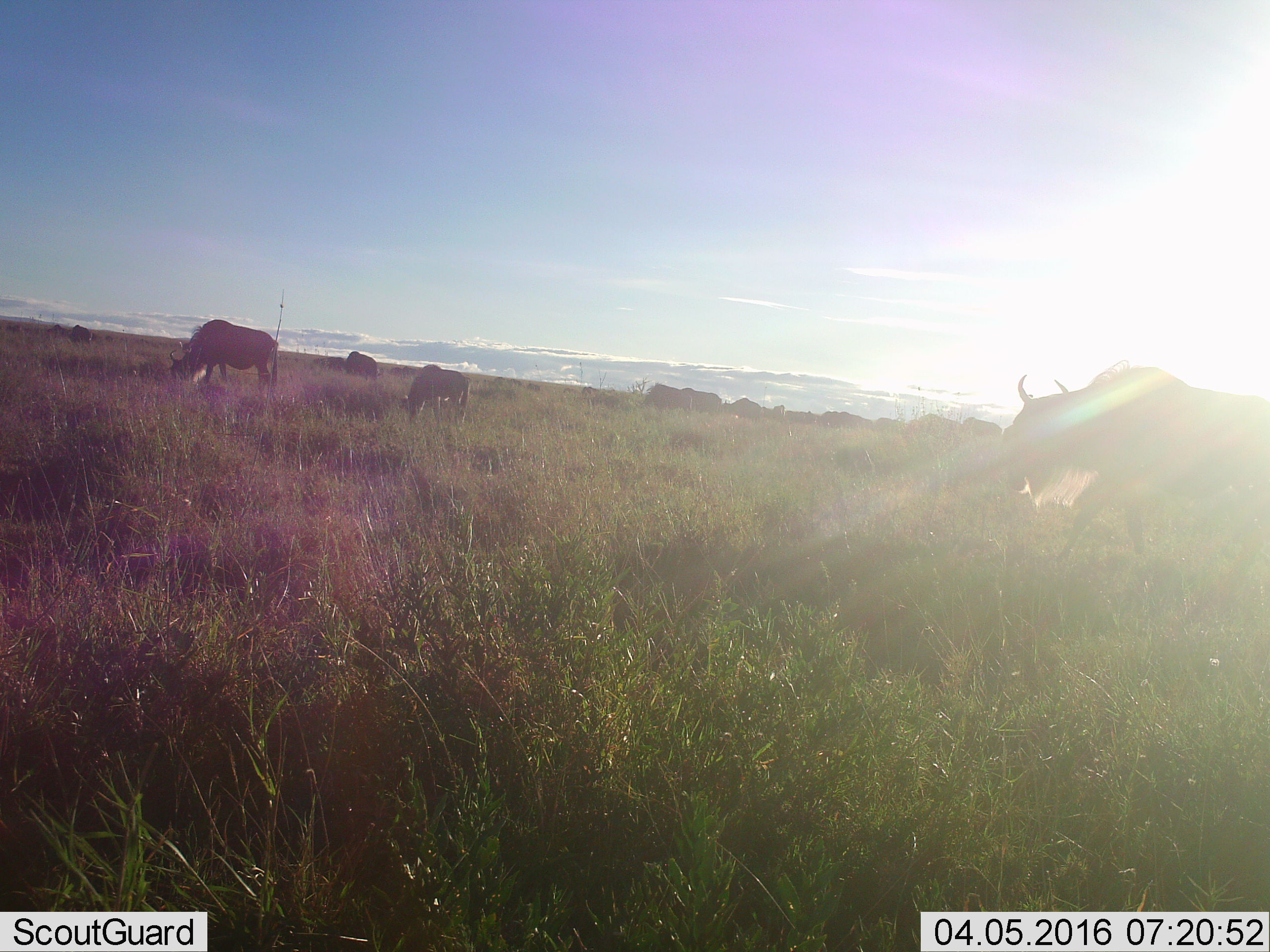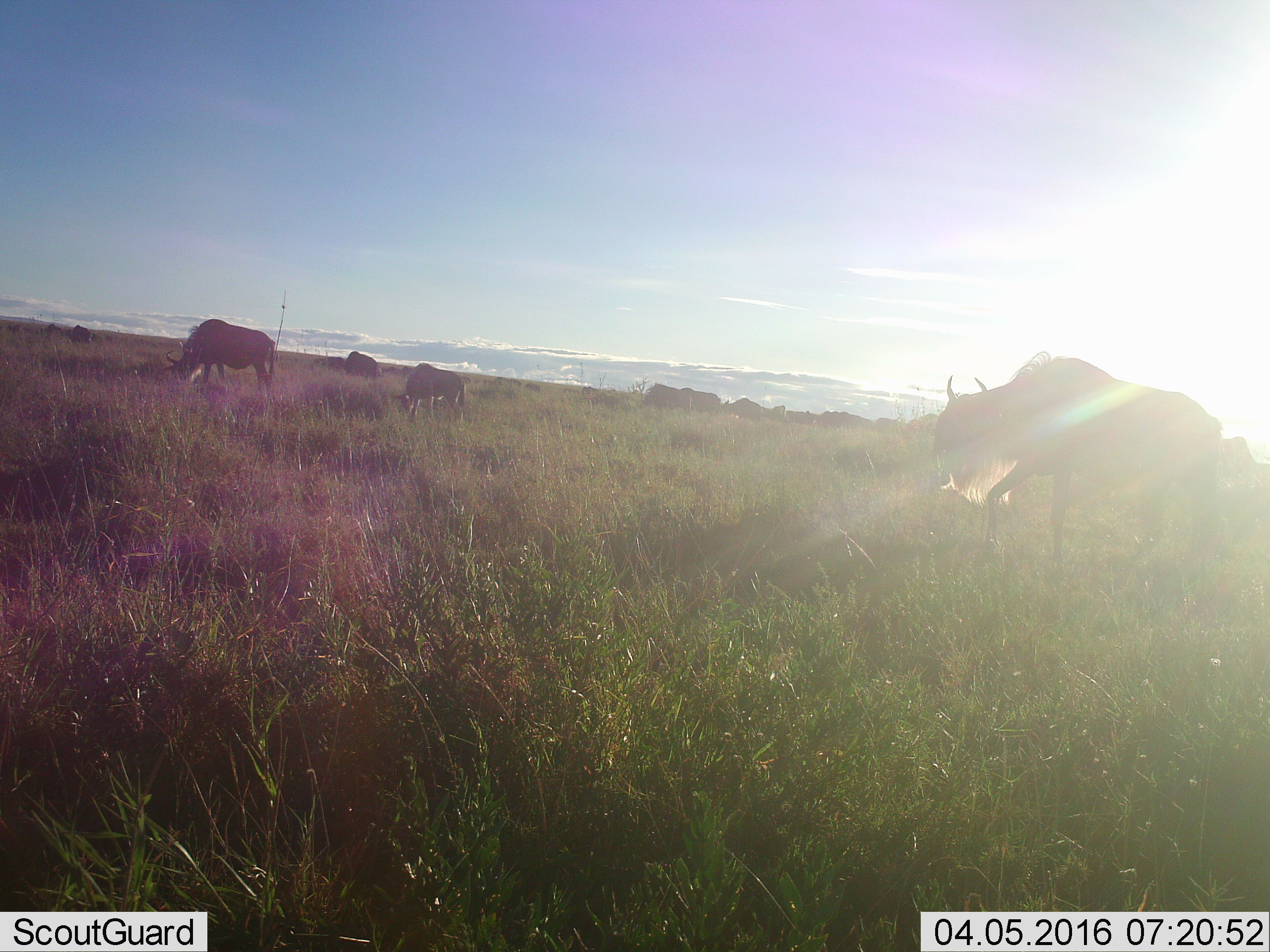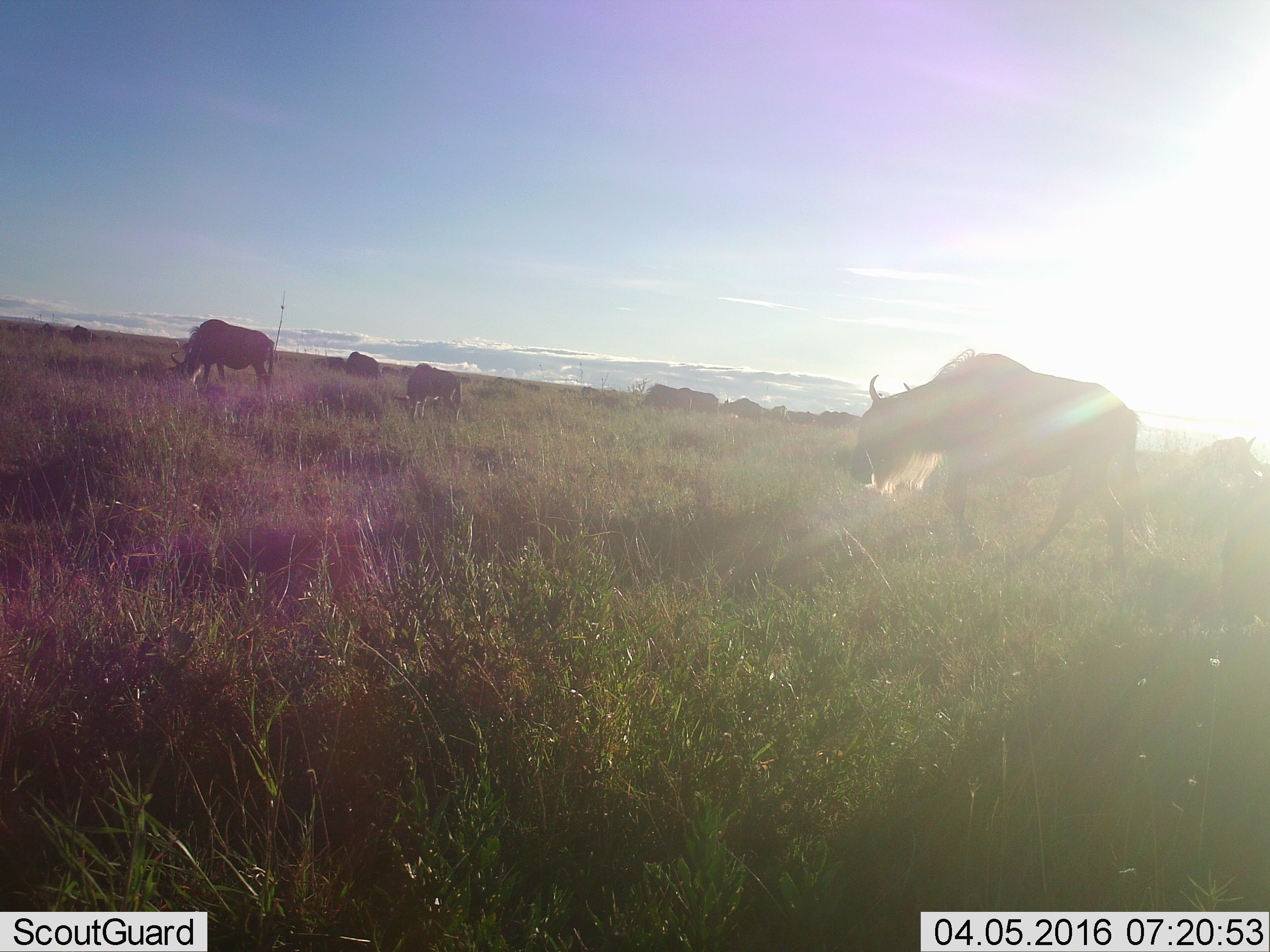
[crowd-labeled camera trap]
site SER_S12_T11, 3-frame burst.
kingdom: Animalia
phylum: Chordata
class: Mammalia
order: Artiodactyla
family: Bovidae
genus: Connochaetes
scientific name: Connochaetes taurinus taurinus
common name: blue wildebeest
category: wildebeestblue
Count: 11-50.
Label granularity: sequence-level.